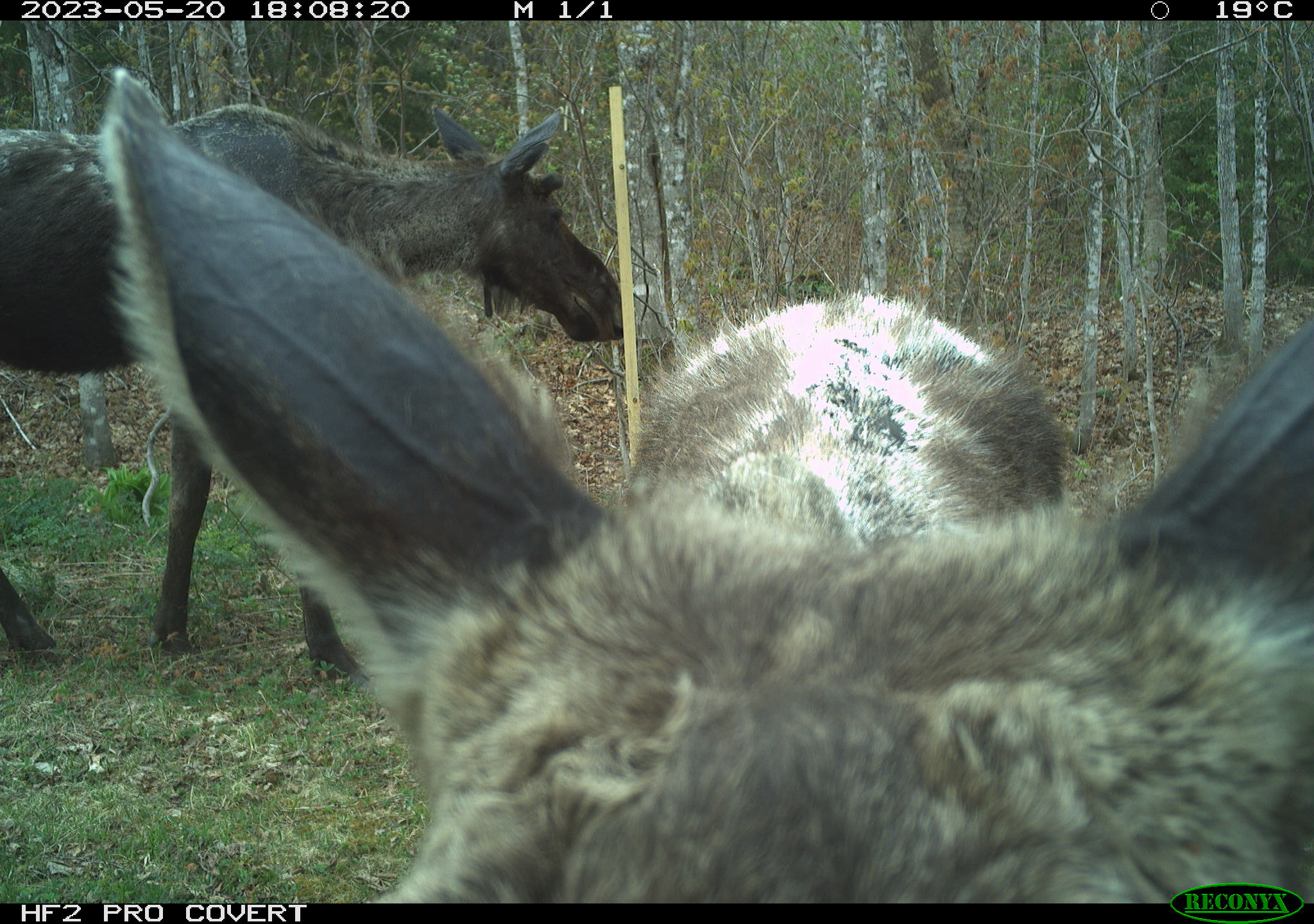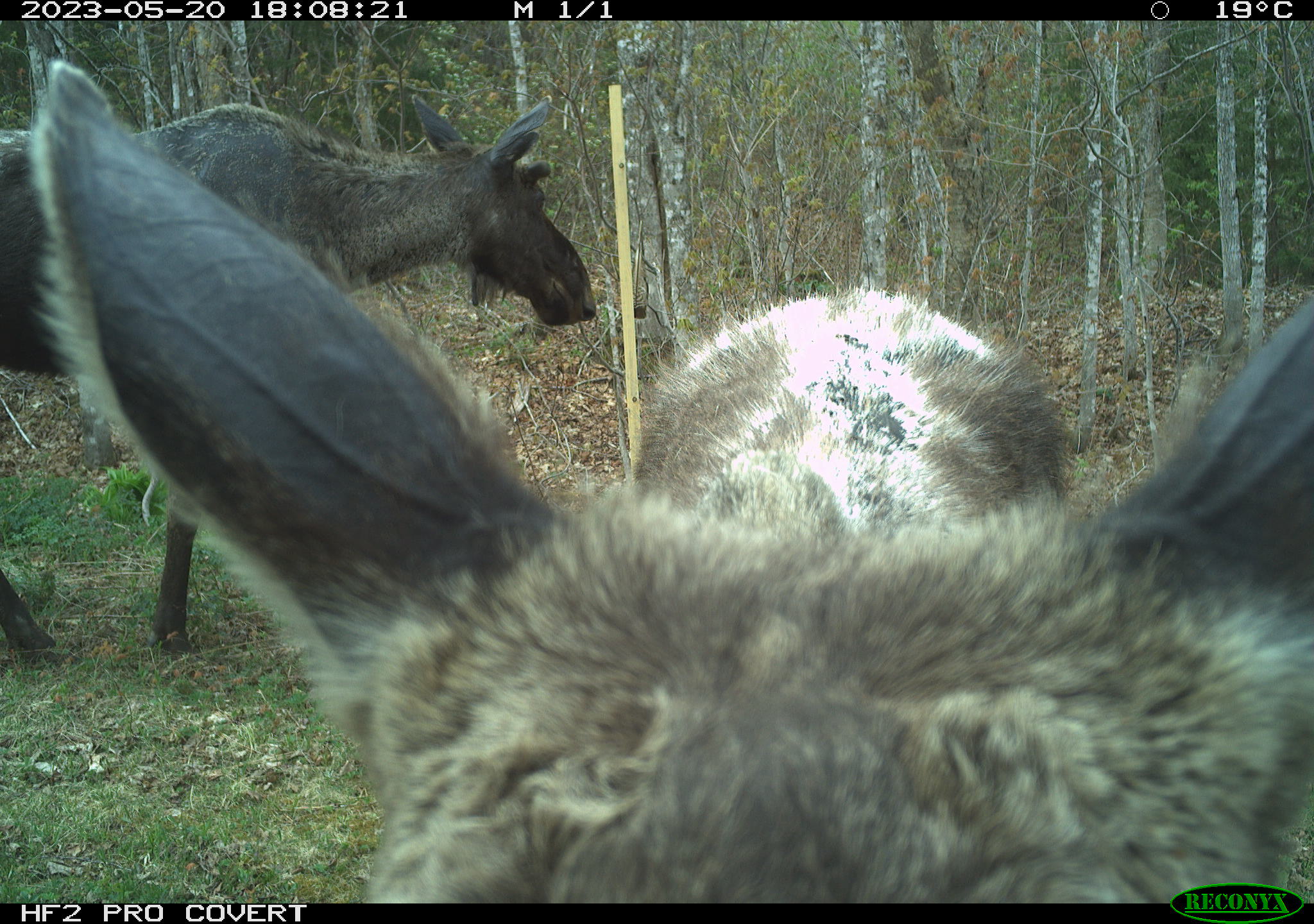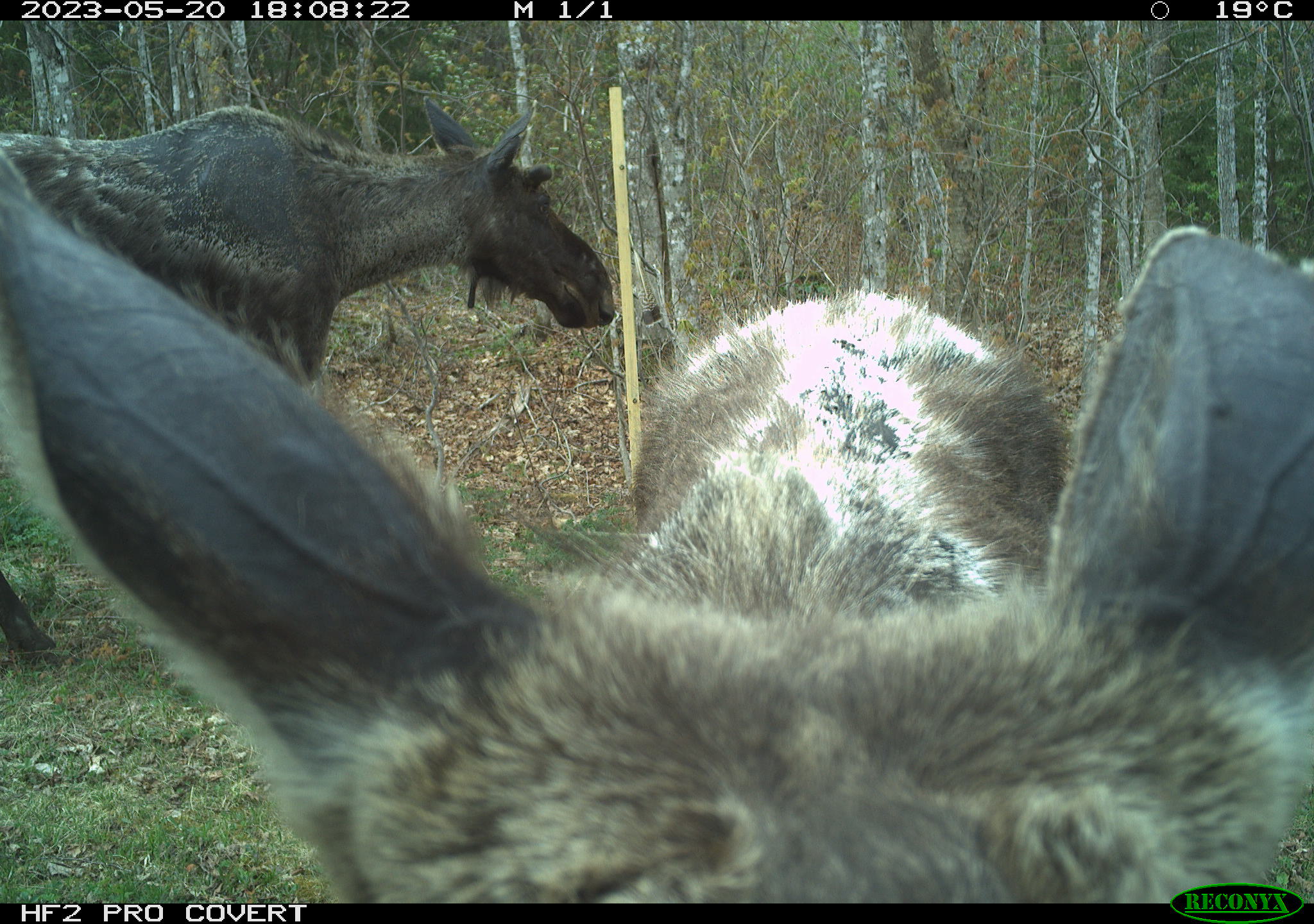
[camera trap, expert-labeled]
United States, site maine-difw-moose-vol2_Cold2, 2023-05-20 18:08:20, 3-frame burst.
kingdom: Animalia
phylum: Chordata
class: Mammalia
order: Artiodactyla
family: Cervidae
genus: Alces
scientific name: Alces alces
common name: moose